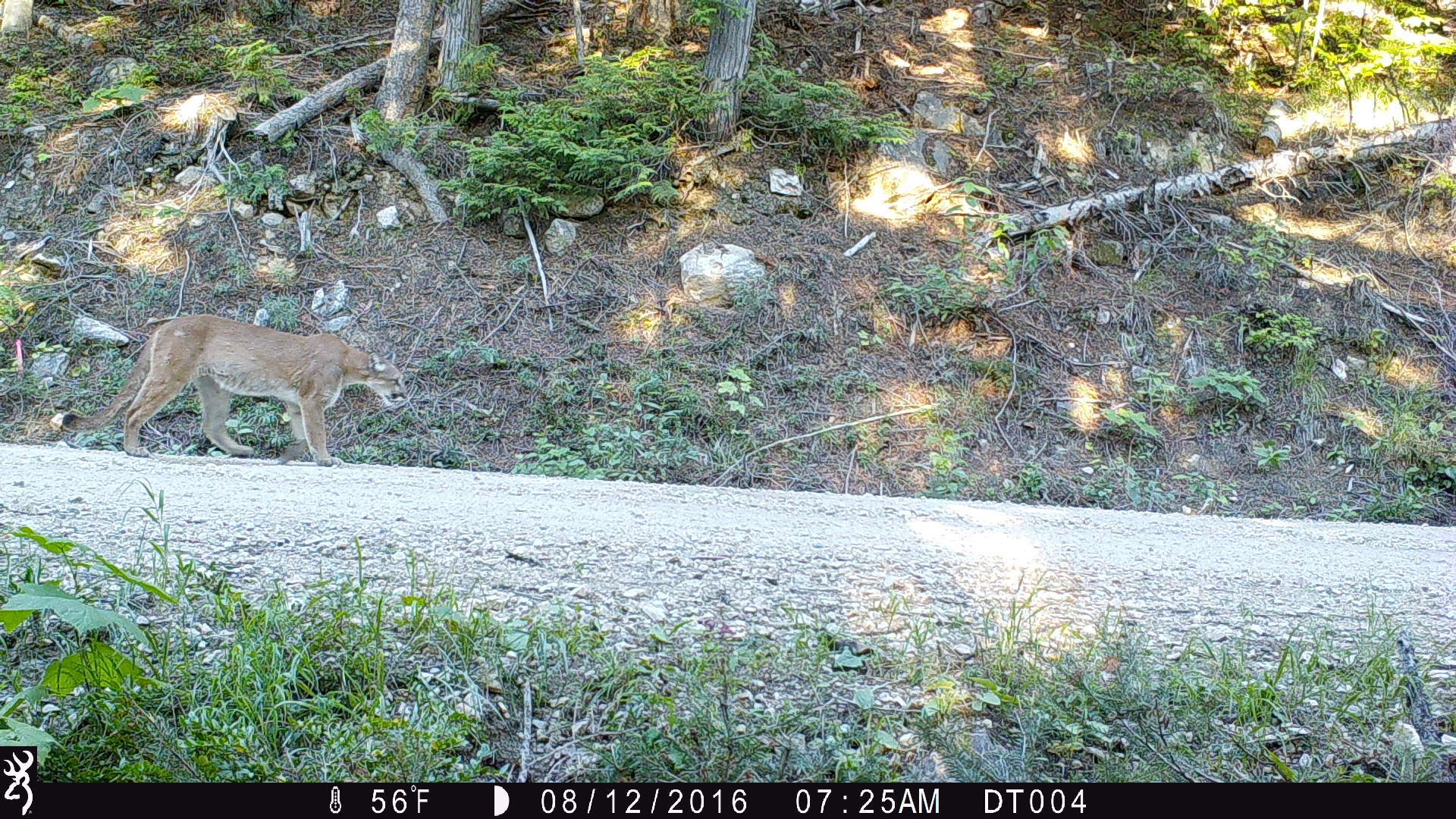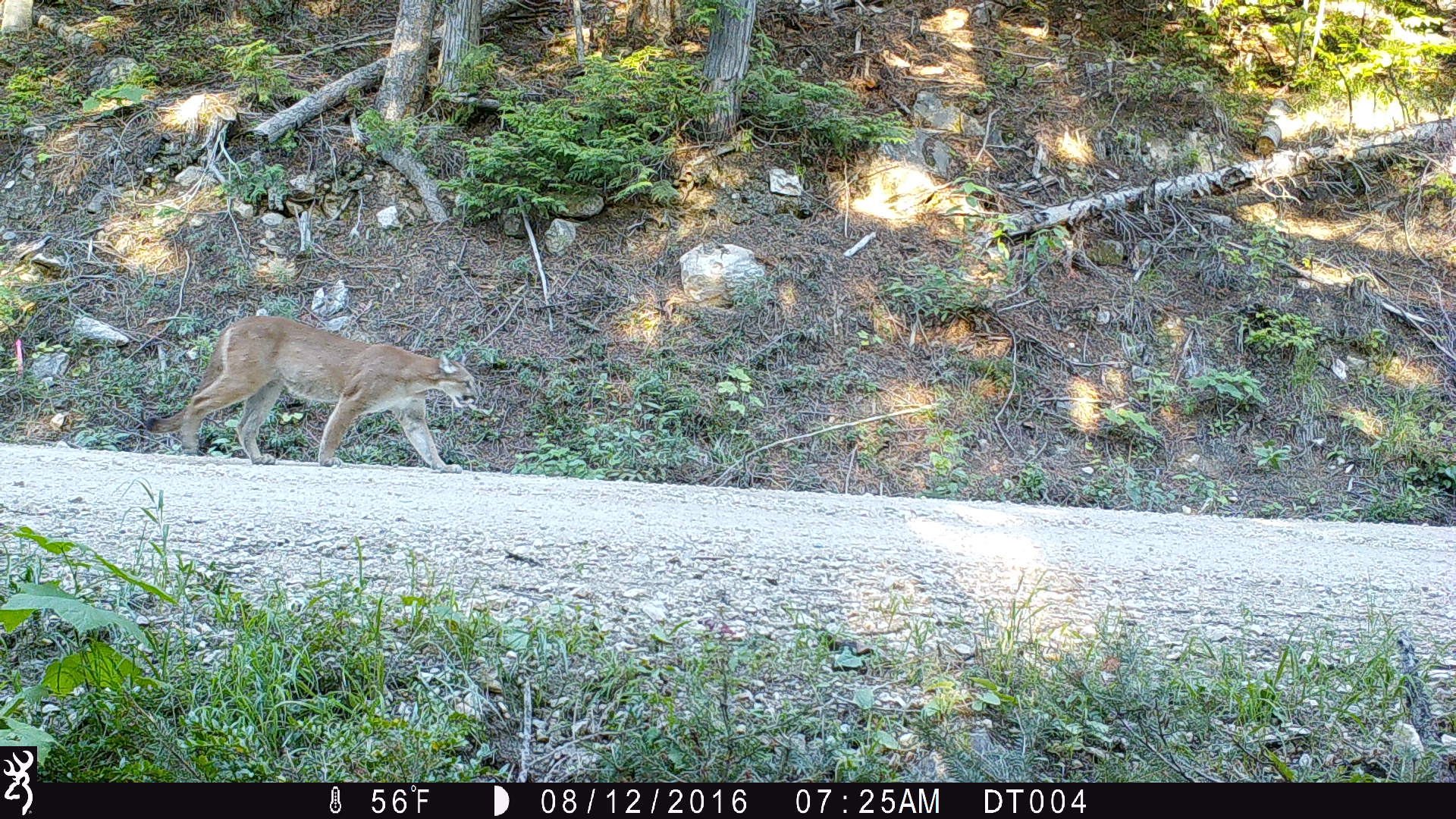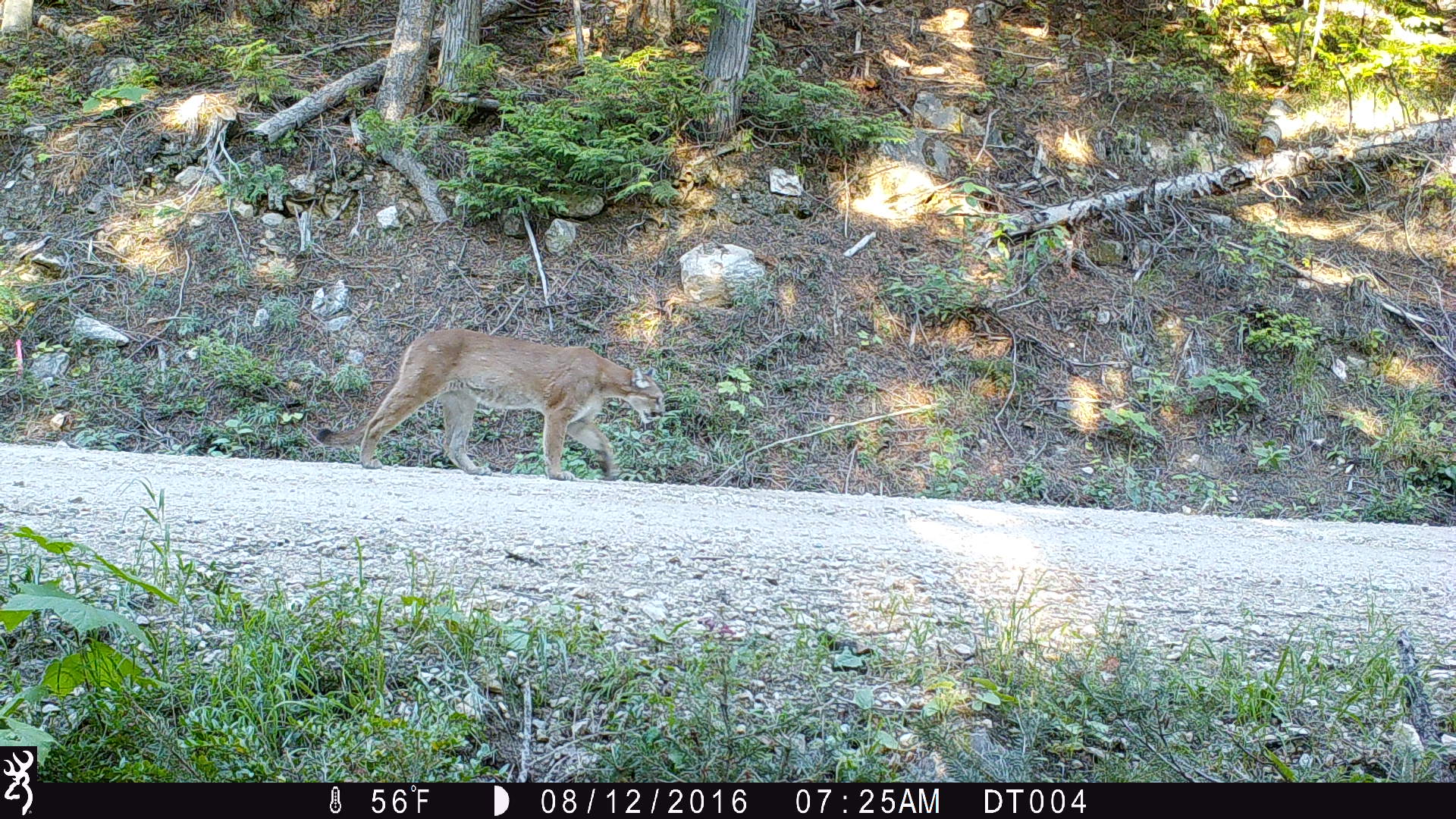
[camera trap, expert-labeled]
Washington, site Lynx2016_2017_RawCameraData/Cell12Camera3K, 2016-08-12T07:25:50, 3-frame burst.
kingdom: Animalia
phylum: Chordata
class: Mammalia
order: Carnivora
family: Felidae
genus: Puma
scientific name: Puma concolor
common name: mountain lion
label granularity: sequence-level